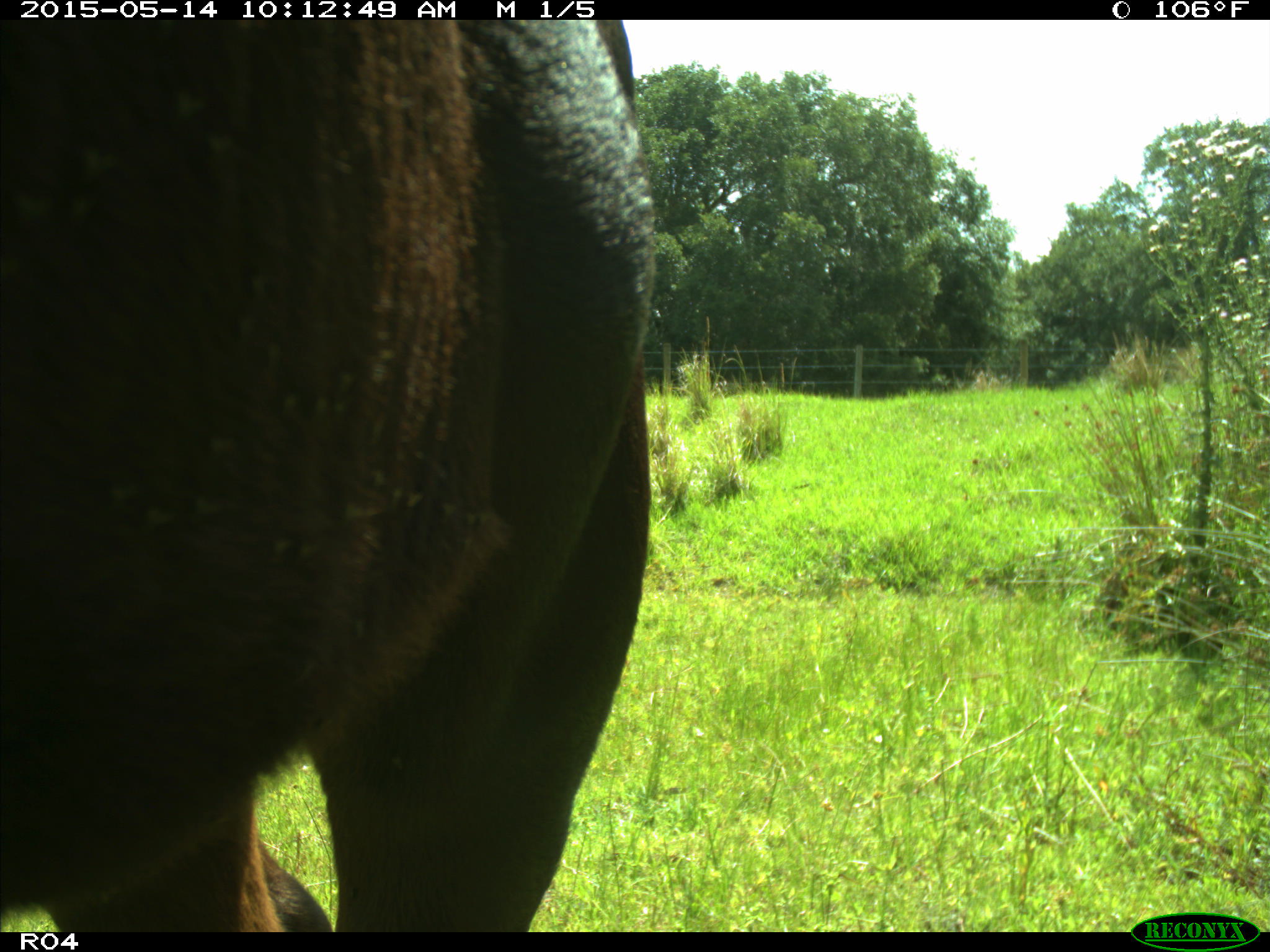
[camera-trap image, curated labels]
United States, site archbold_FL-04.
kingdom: Animalia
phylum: Chordata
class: Mammalia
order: Artiodactyla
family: Bovidae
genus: Bos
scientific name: Bos taurus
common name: domestic cow